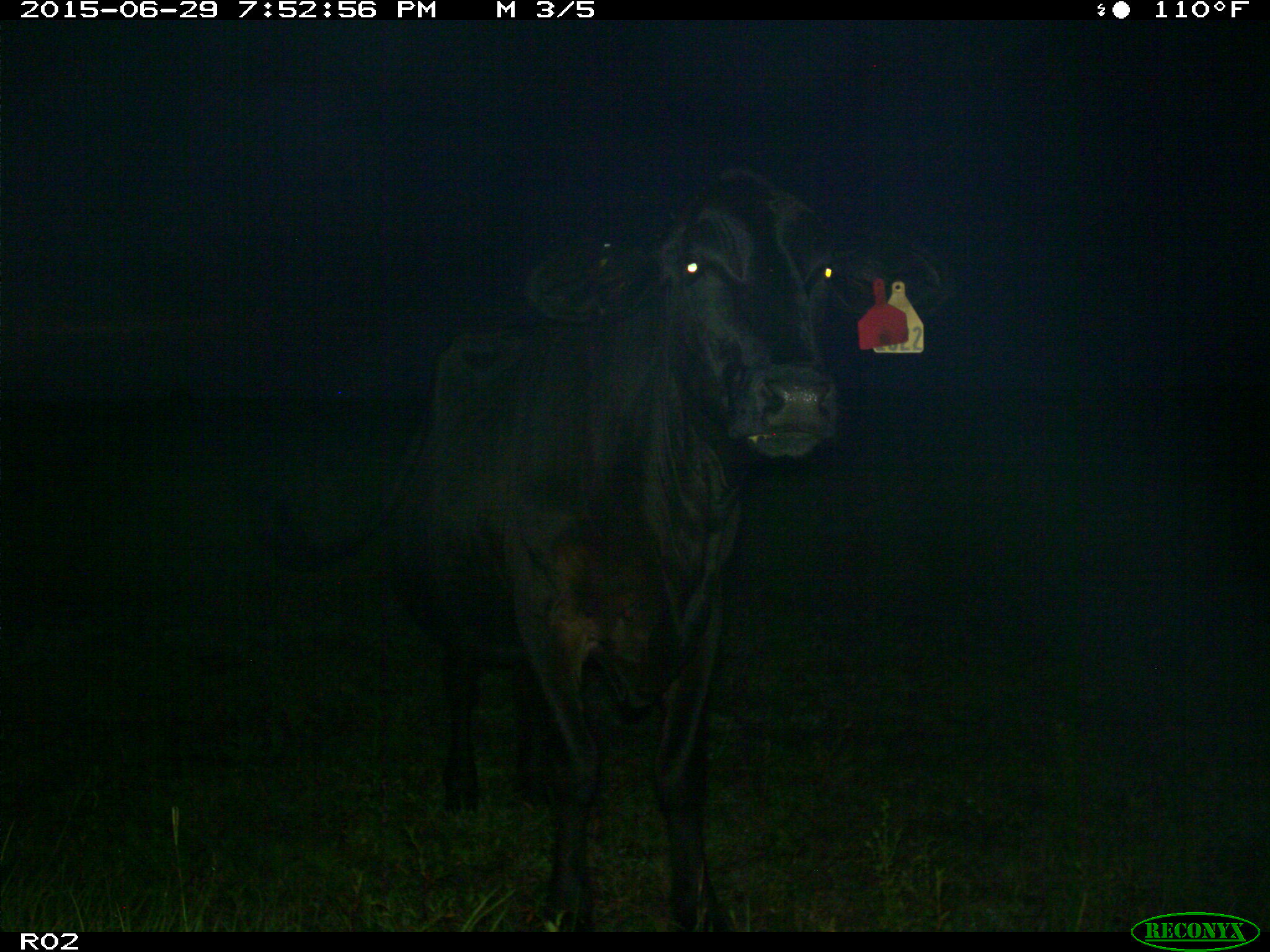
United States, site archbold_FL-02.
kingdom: Animalia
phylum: Chordata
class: Mammalia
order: Artiodactyla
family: Bovidae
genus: Bos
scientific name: Bos taurus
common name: domestic cow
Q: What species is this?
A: Bos taurus (domestic cow).